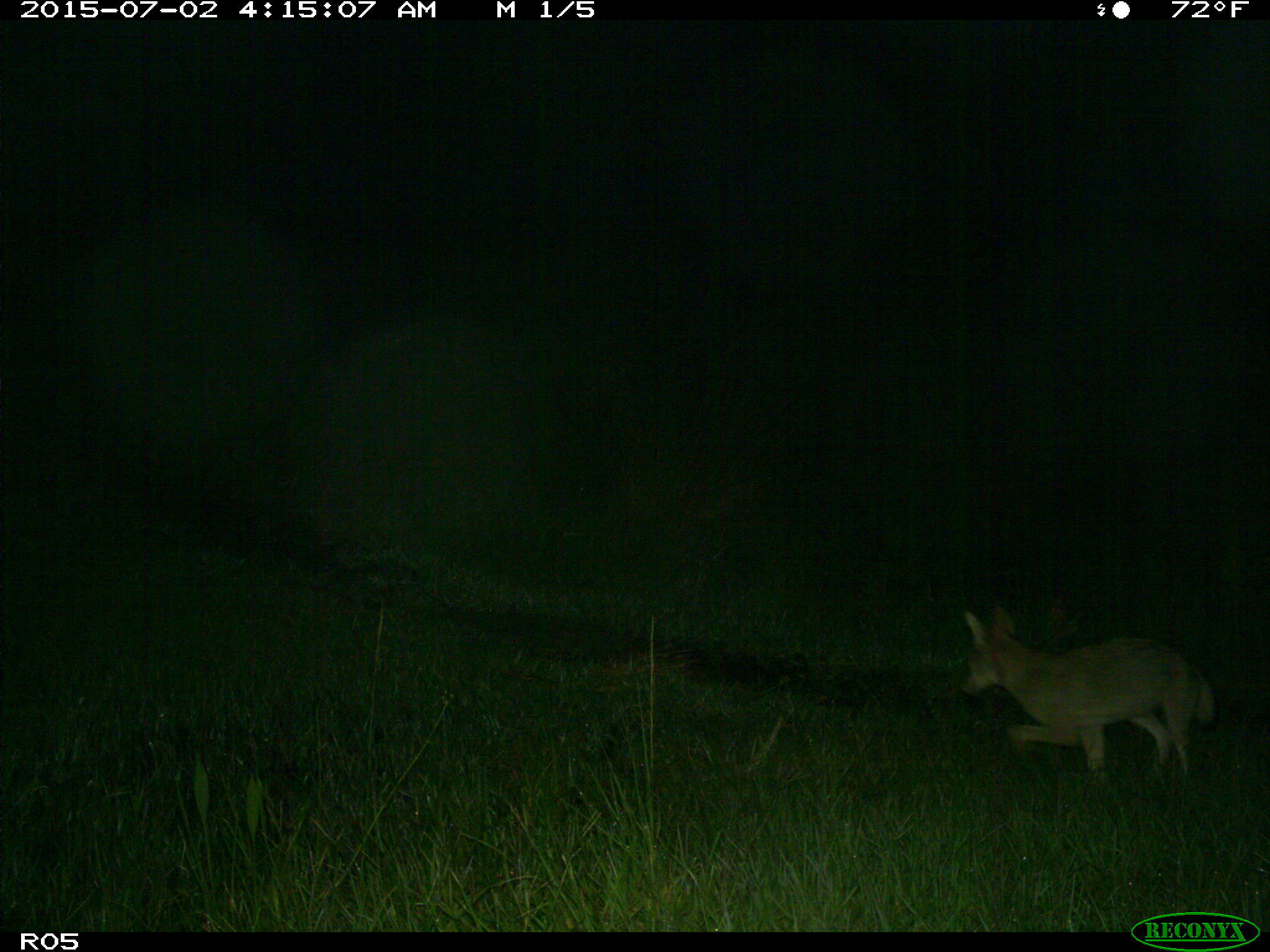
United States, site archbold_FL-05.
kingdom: Animalia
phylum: Chordata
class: Mammalia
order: Carnivora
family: Canidae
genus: Canis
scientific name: Canis latrans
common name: coyote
Canis latrans (coyote).